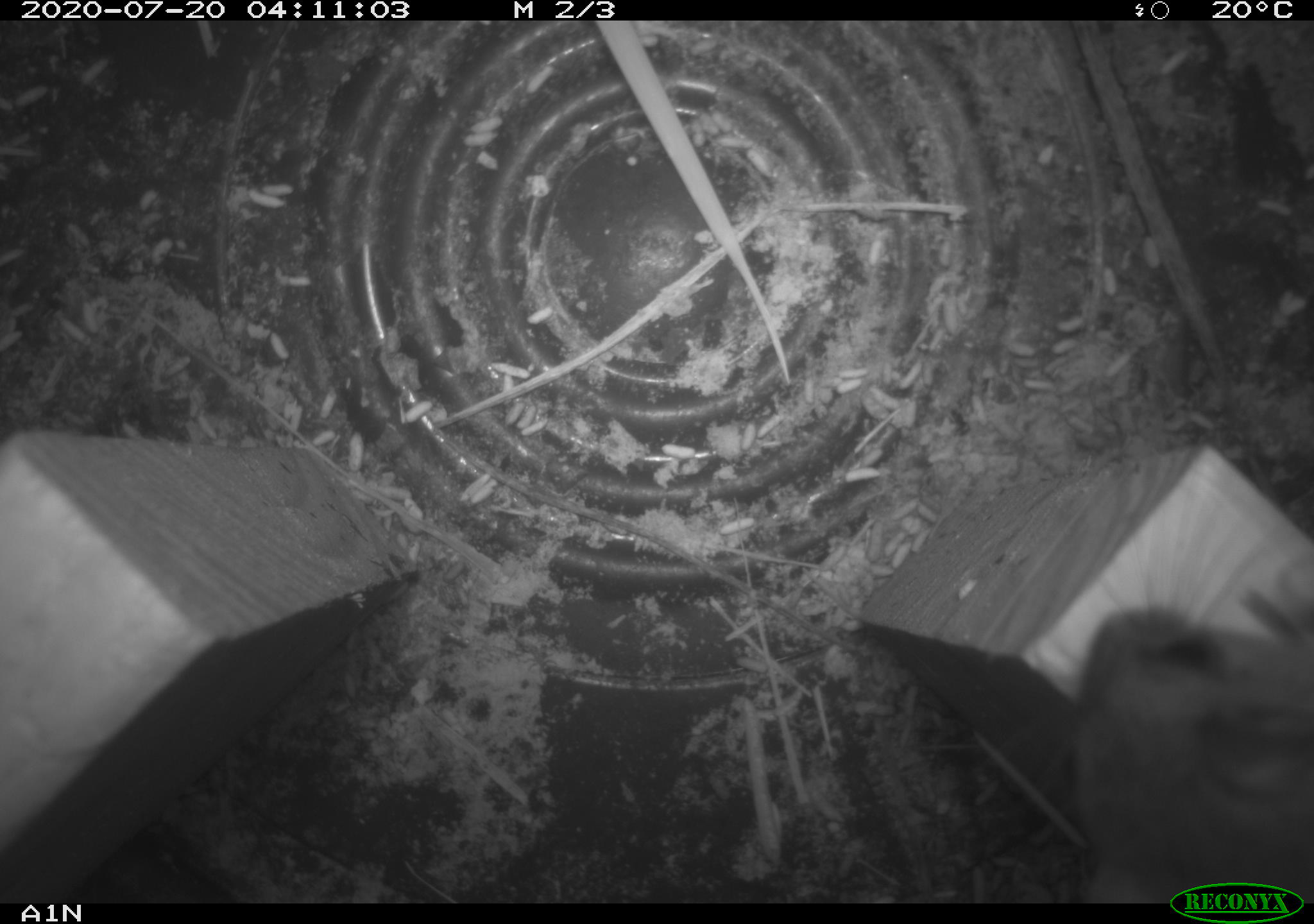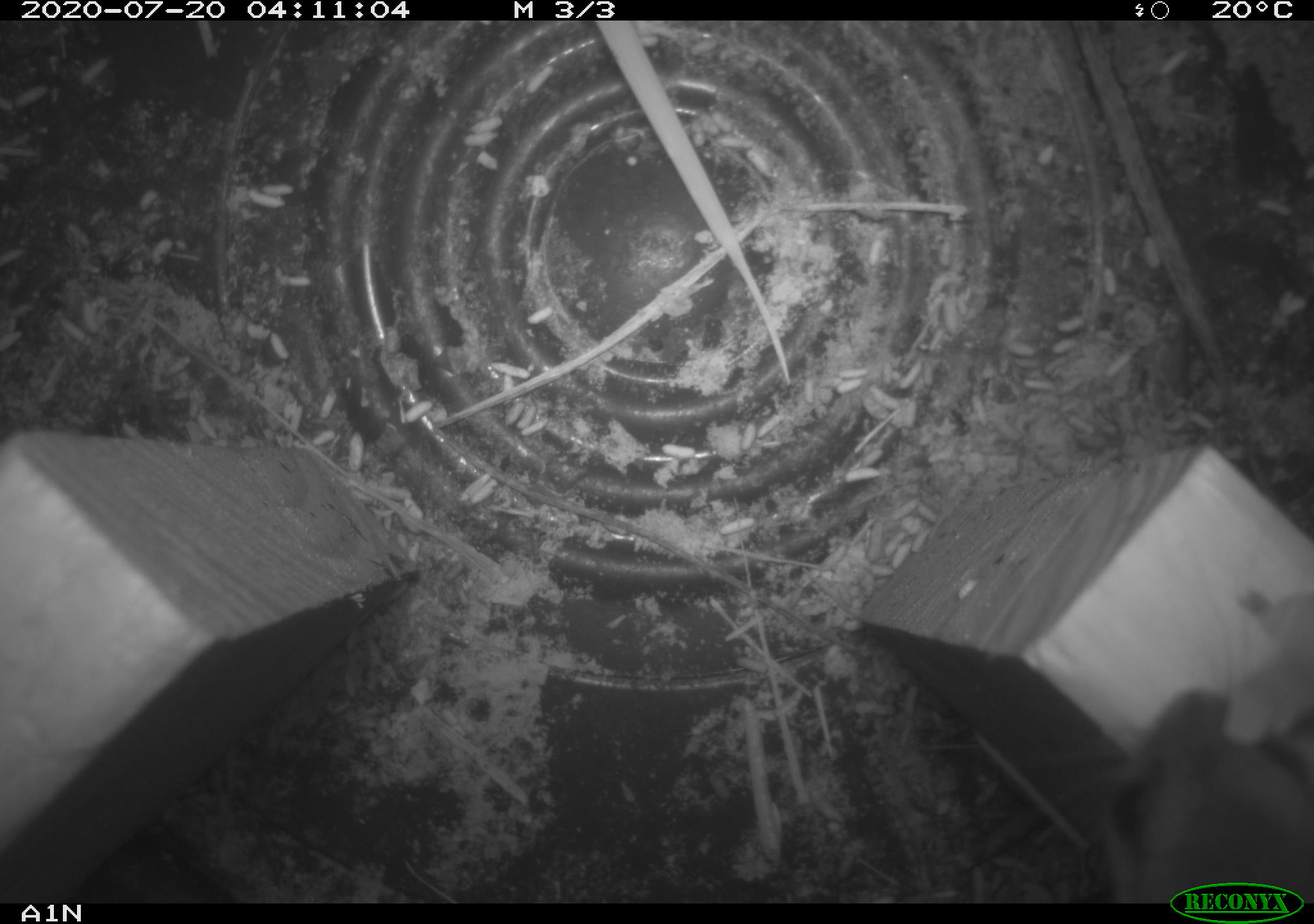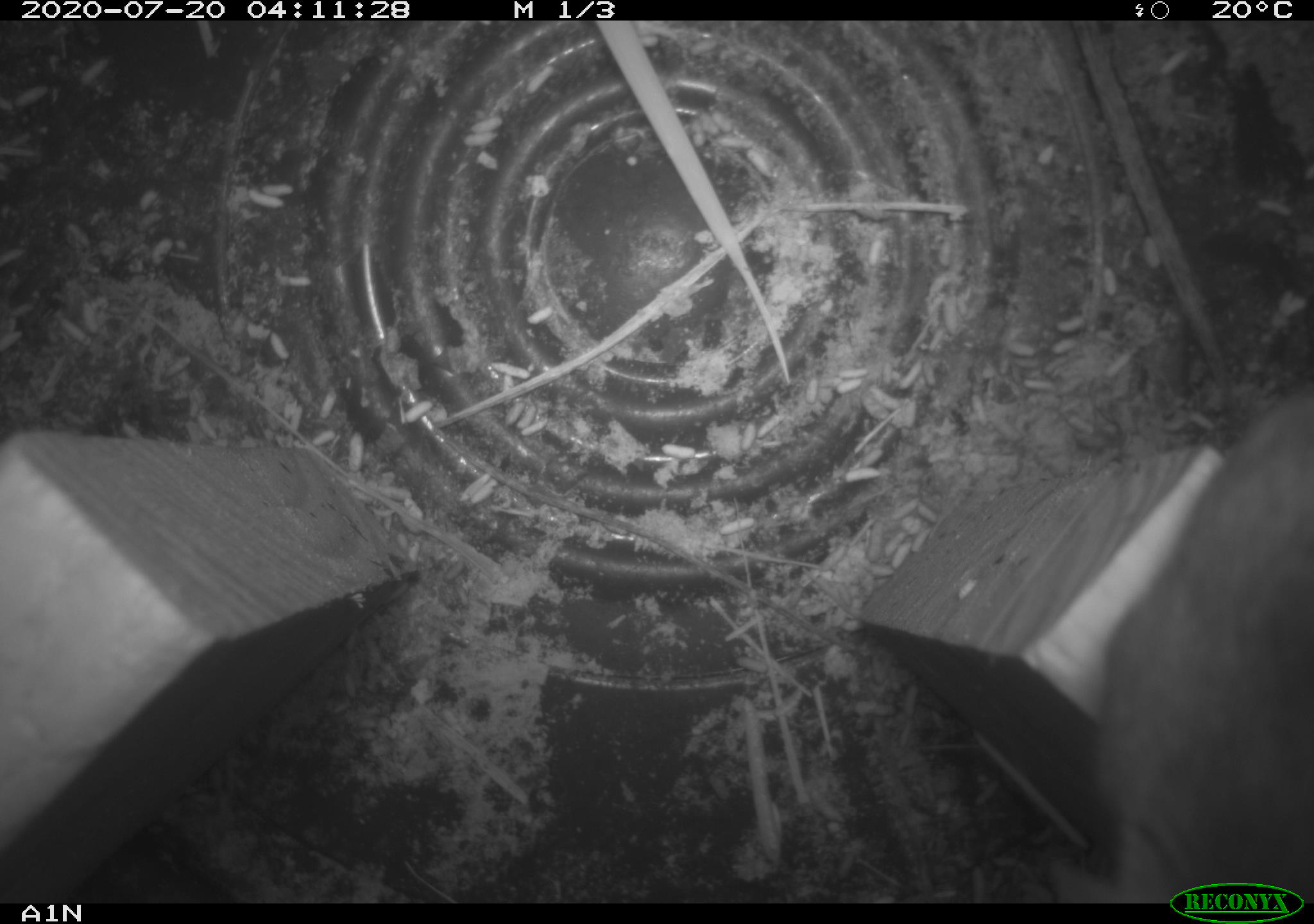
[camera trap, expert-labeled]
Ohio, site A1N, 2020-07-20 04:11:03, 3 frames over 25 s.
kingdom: Animalia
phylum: Chordata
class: Mammalia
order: Rodentia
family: Cricetidae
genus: Peromyscus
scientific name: Peromyscus leucopus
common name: white-footed mouse